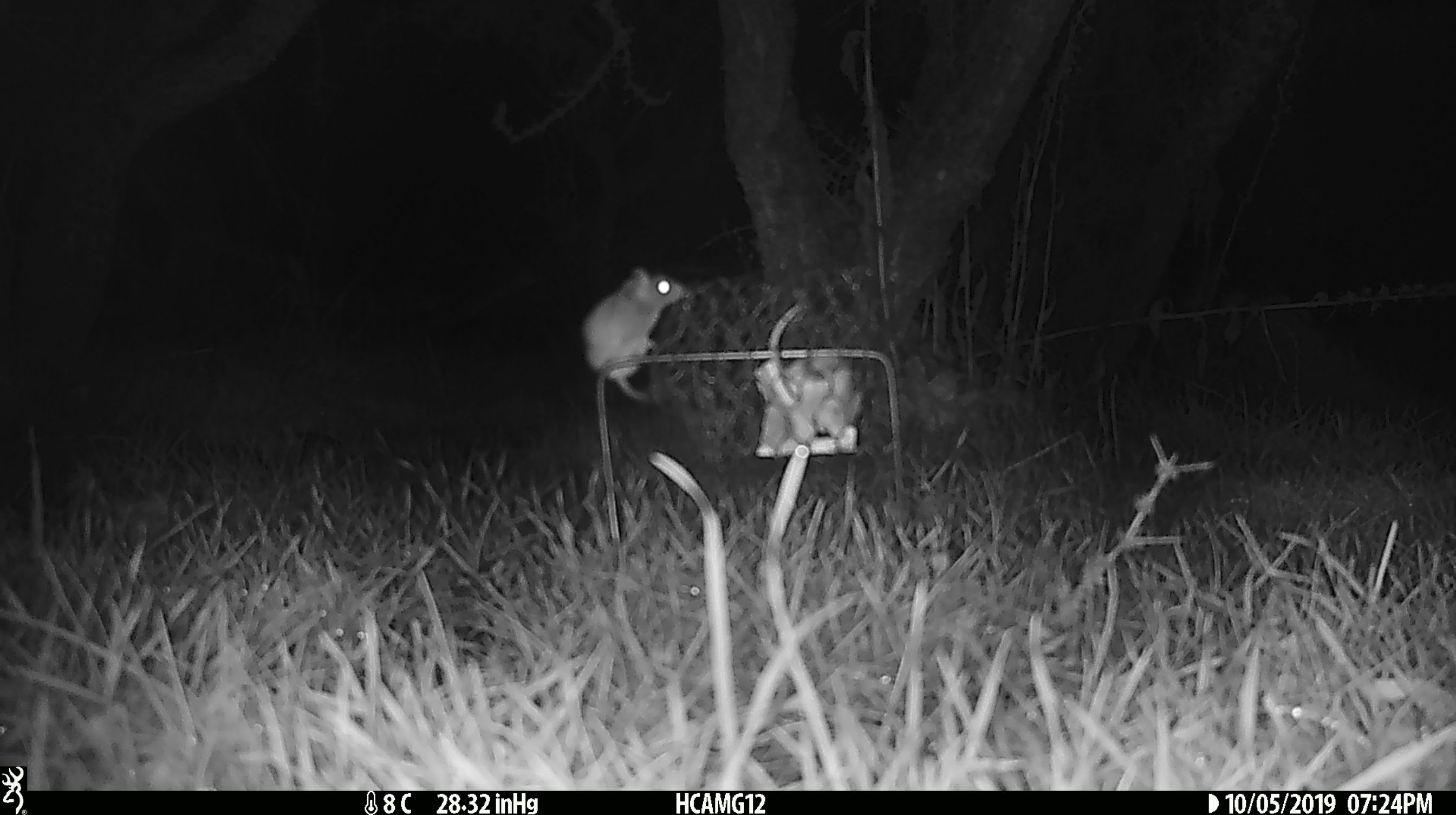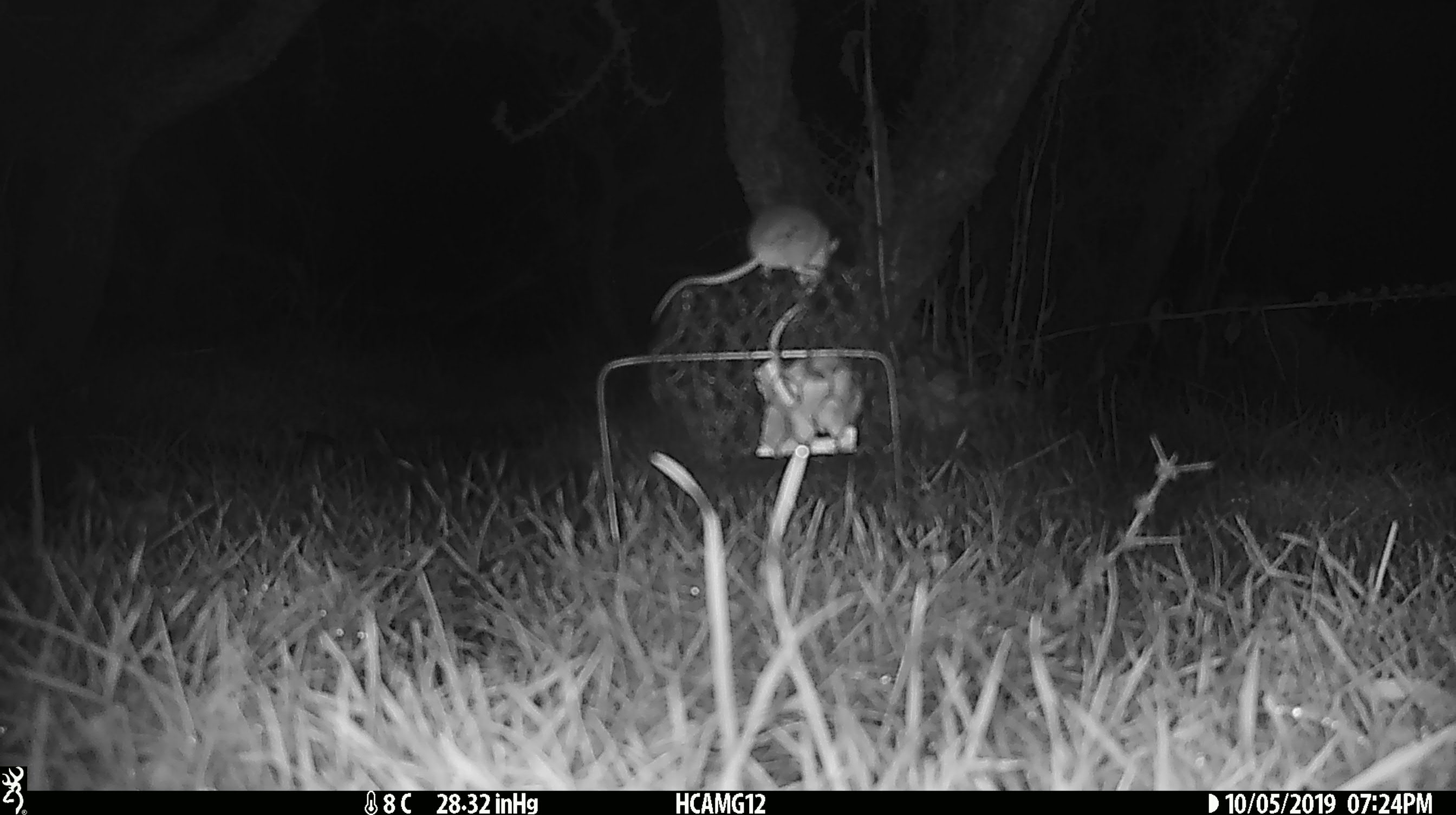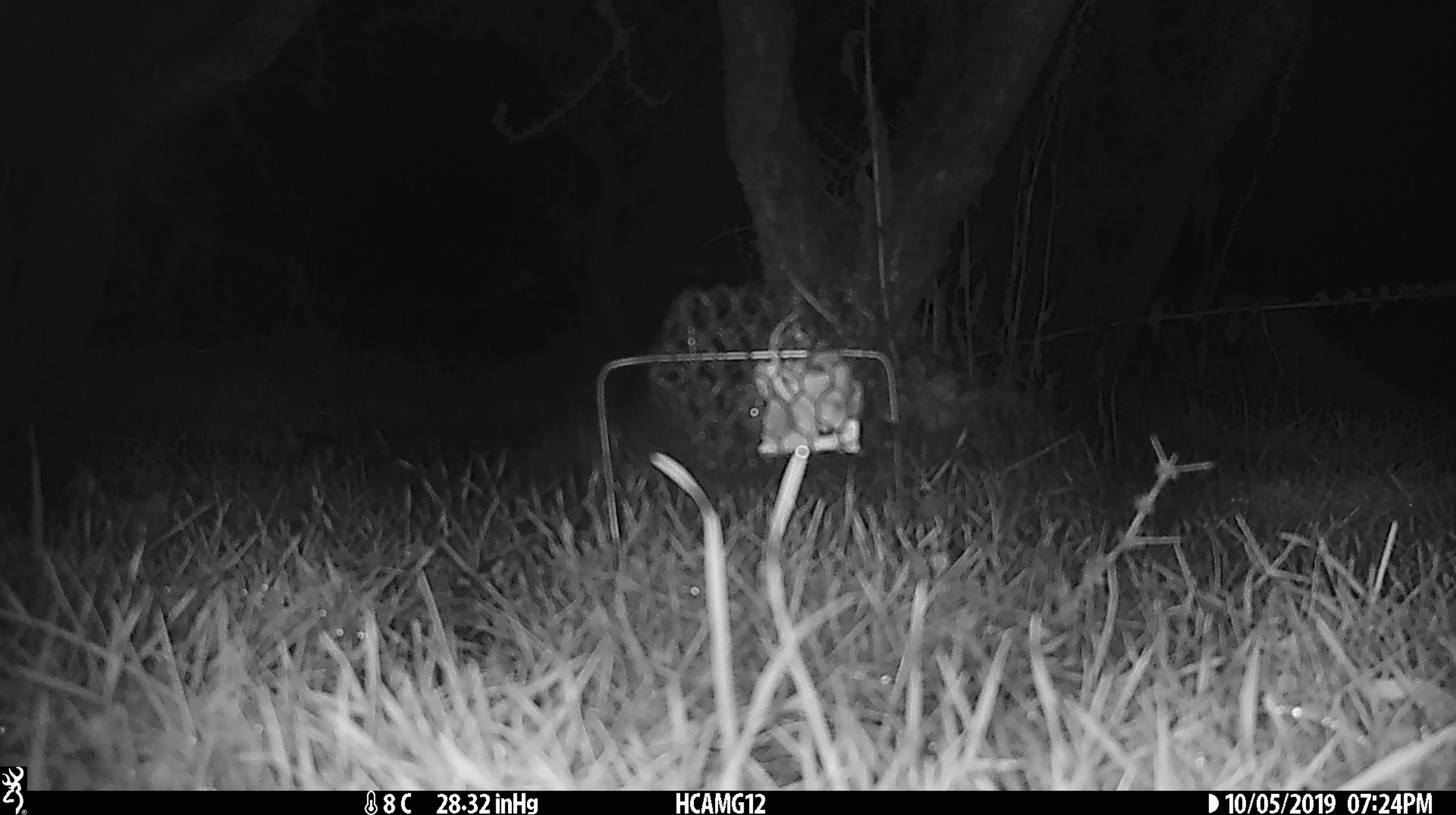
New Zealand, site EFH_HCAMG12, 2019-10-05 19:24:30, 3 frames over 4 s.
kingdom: Animalia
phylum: Chordata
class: Mammalia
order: Rodentia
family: Muridae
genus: Mus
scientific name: Mus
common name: mouse